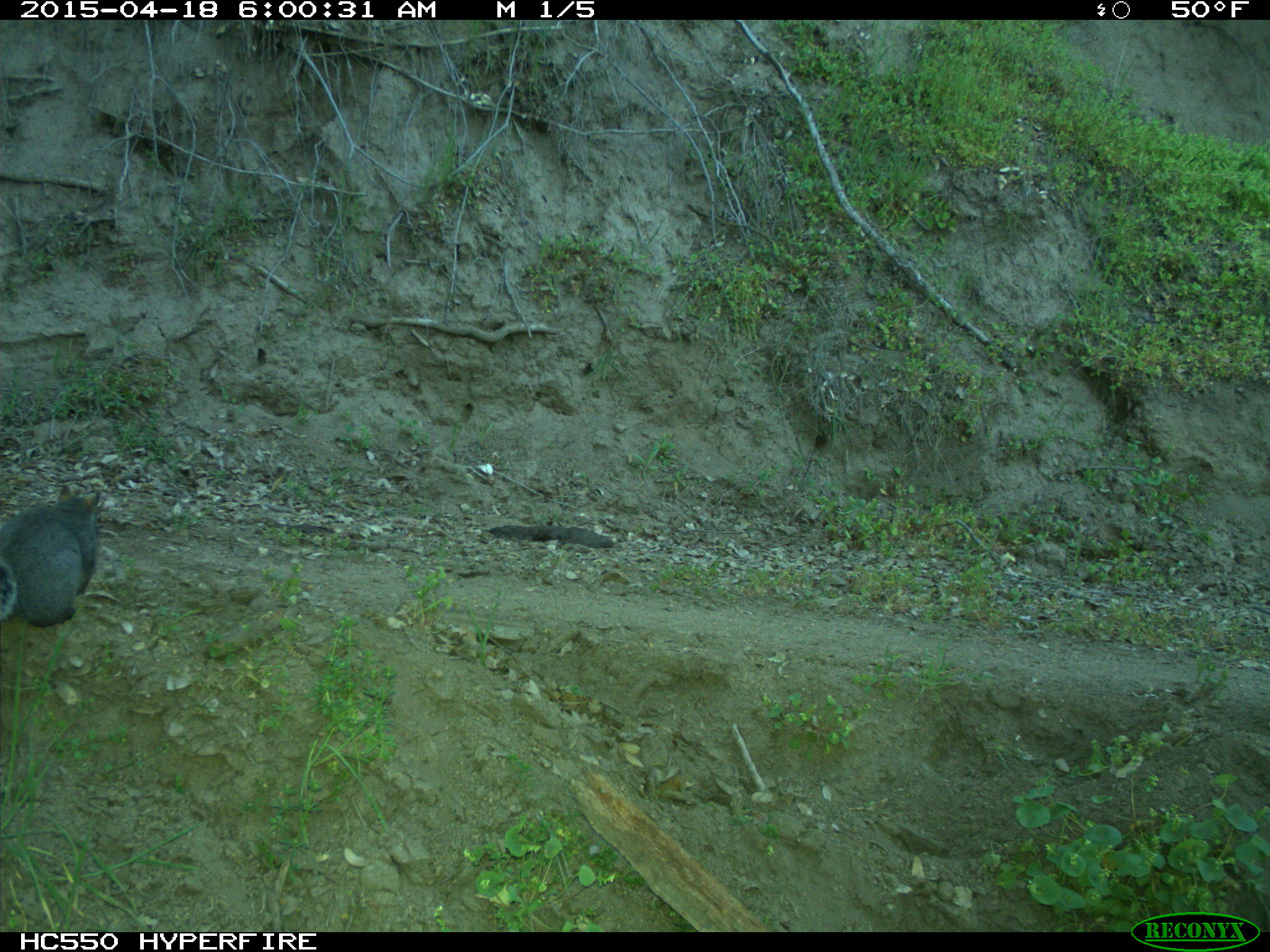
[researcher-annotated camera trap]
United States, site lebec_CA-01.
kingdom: Animalia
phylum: Chordata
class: Mammalia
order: Rodentia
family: Sciuridae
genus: Sciurus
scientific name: Sciurus carolinensis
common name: eastern gray squirrel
Sciurus carolinensis (eastern gray squirrel).